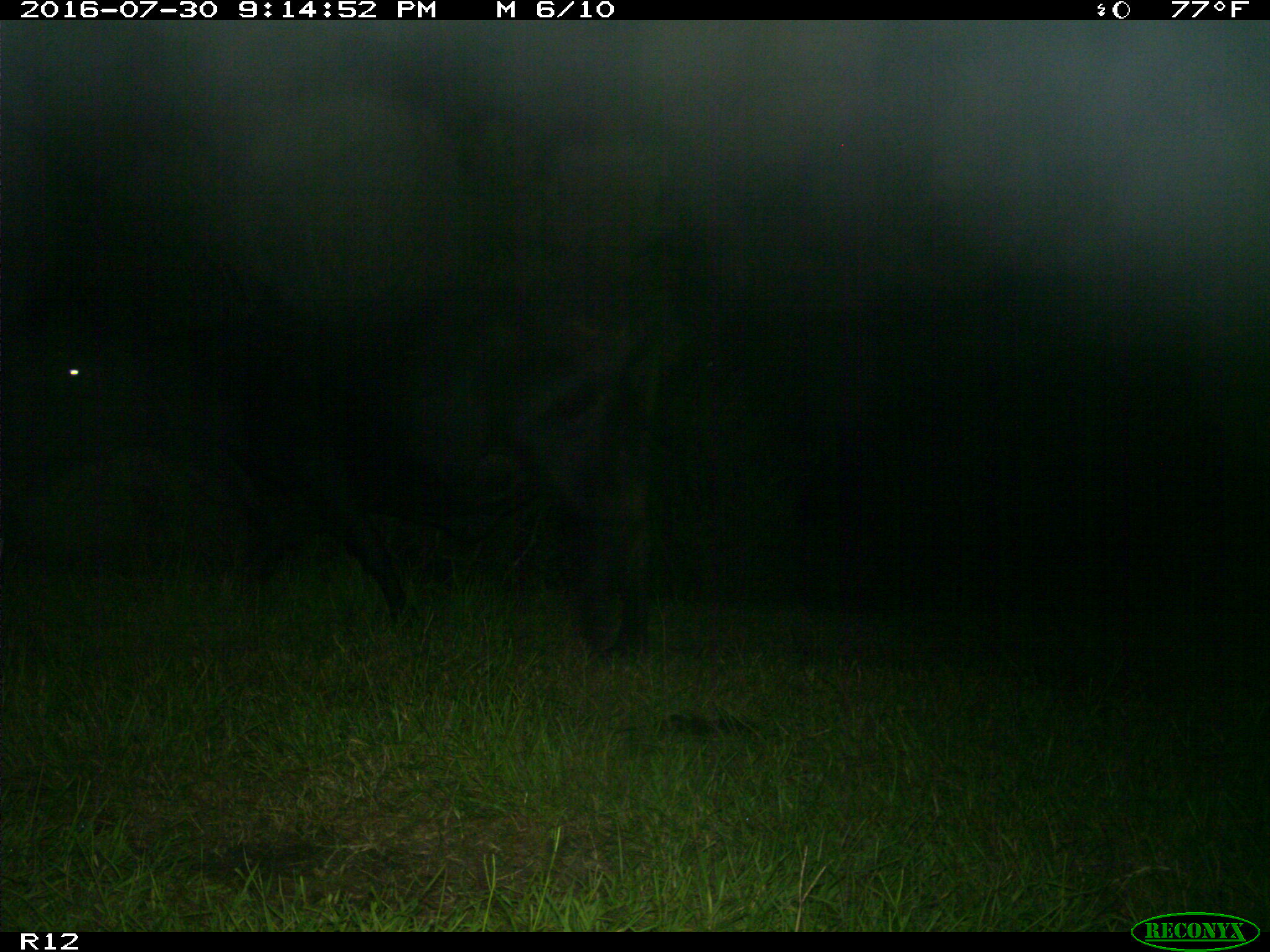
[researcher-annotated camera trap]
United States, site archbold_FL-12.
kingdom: Animalia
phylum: Chordata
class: Mammalia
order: Artiodactyla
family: Bovidae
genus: Bos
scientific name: Bos taurus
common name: domestic cow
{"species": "Bos taurus (domestic cow)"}